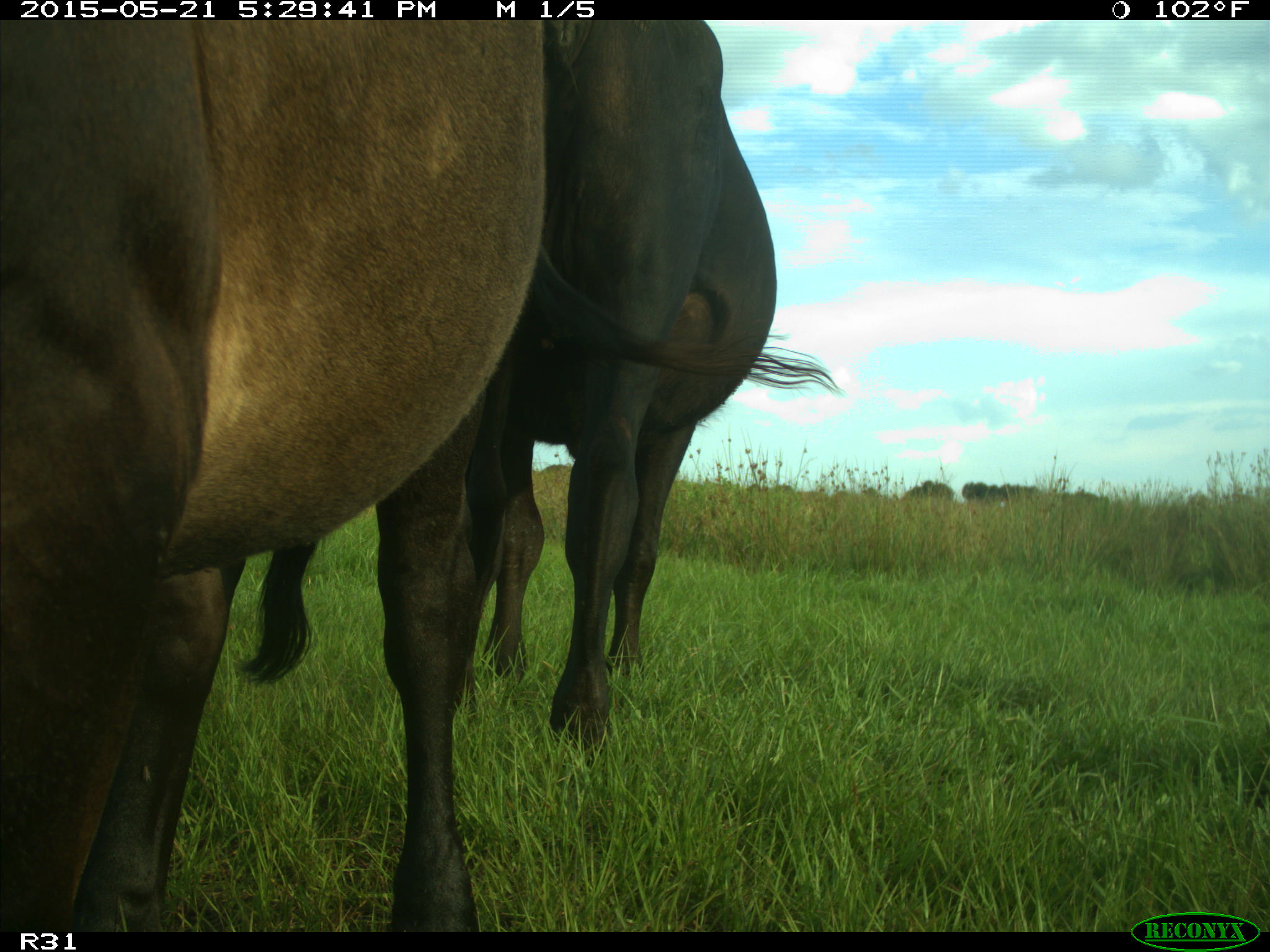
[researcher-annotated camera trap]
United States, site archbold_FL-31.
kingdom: Animalia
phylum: Chordata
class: Mammalia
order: Artiodactyla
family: Bovidae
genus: Bos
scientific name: Bos taurus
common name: domestic cow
Bos taurus (domestic cow).